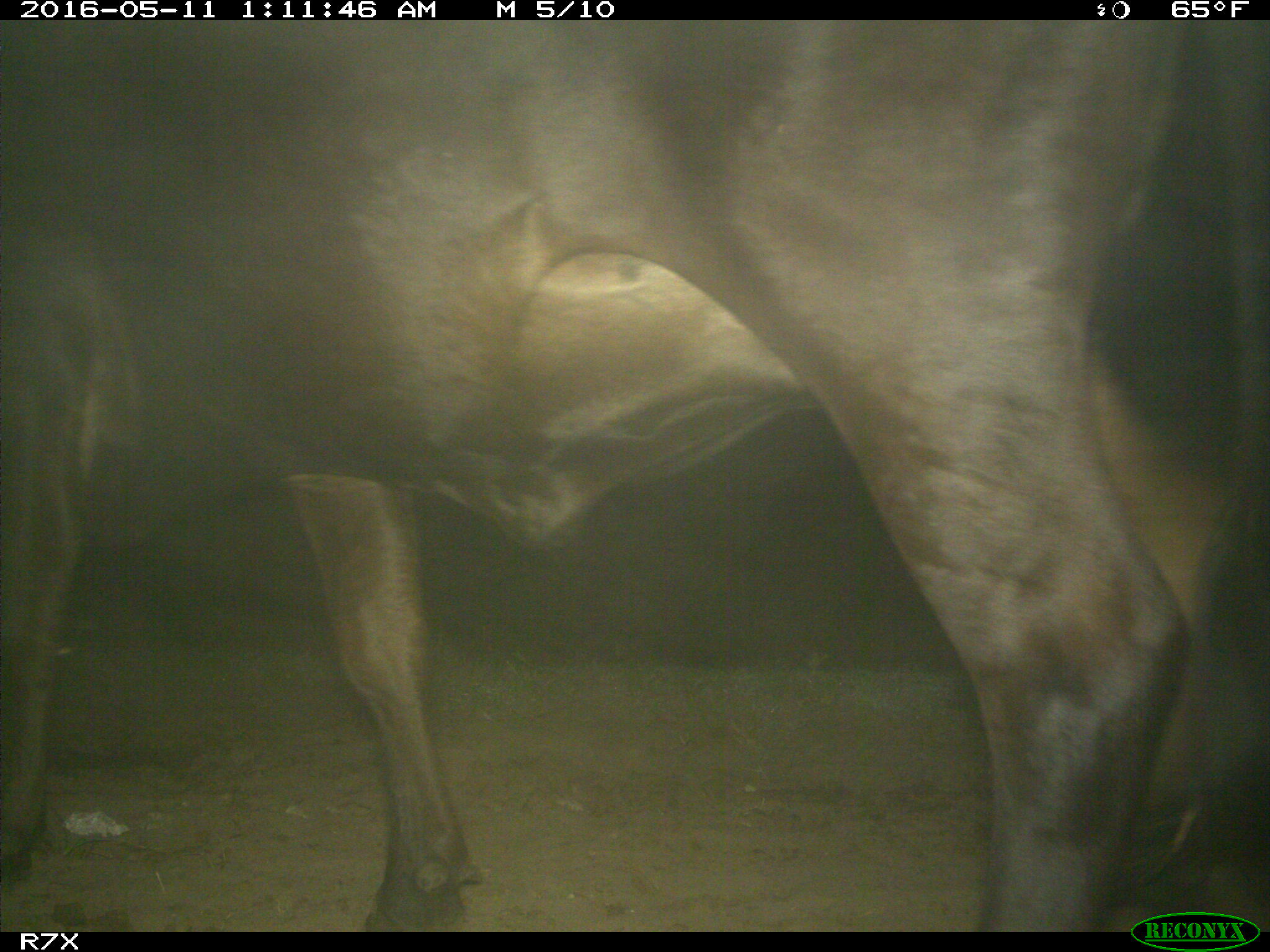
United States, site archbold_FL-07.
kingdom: Animalia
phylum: Chordata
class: Mammalia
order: Artiodactyla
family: Bovidae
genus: Bos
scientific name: Bos taurus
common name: domestic cow